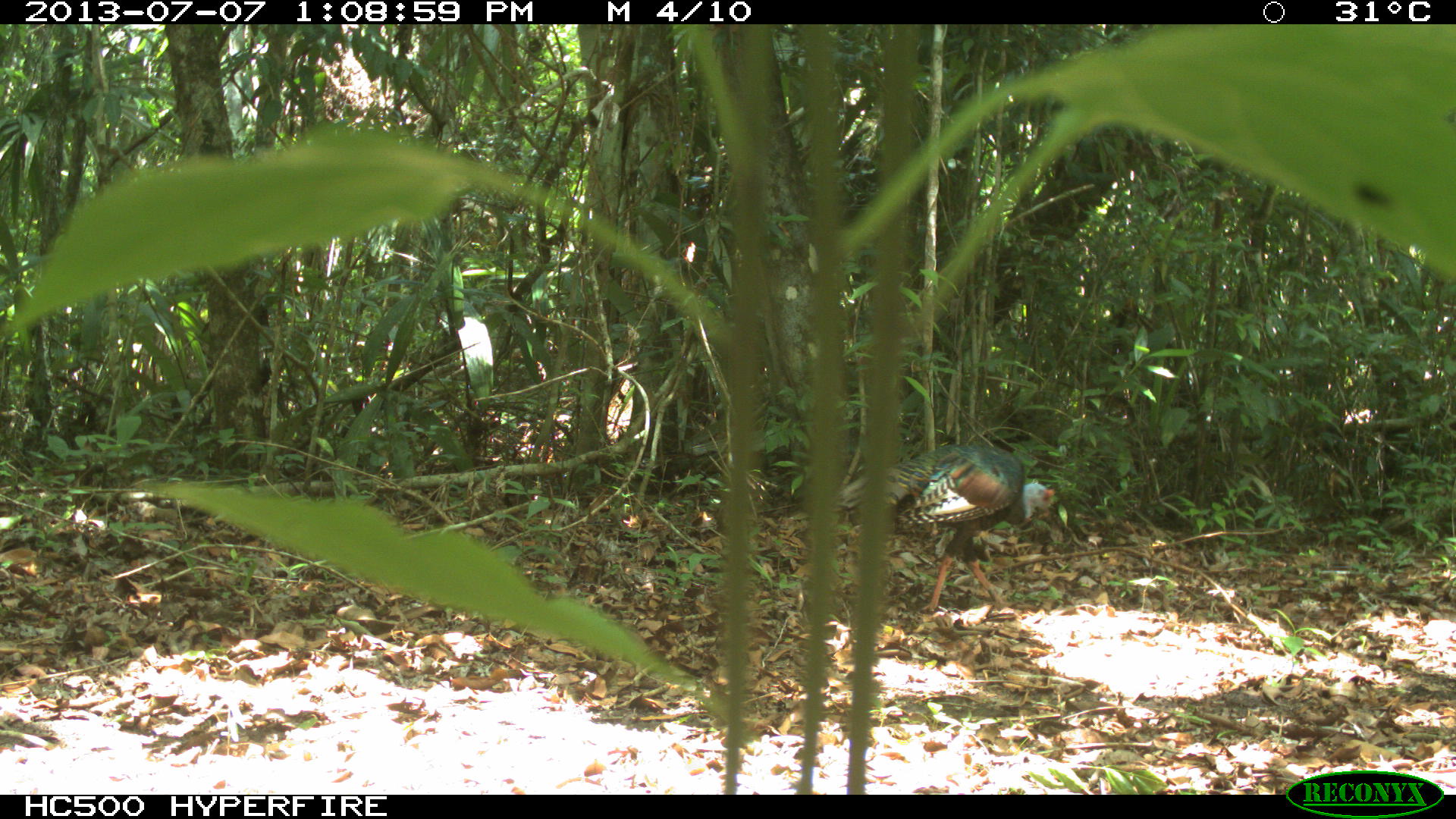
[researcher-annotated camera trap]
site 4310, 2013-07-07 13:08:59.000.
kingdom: Animalia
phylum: Chordata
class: Aves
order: Galliformes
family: Phasianidae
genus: Meleagris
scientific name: Meleagris ocellata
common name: ocellated turkey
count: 1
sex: male